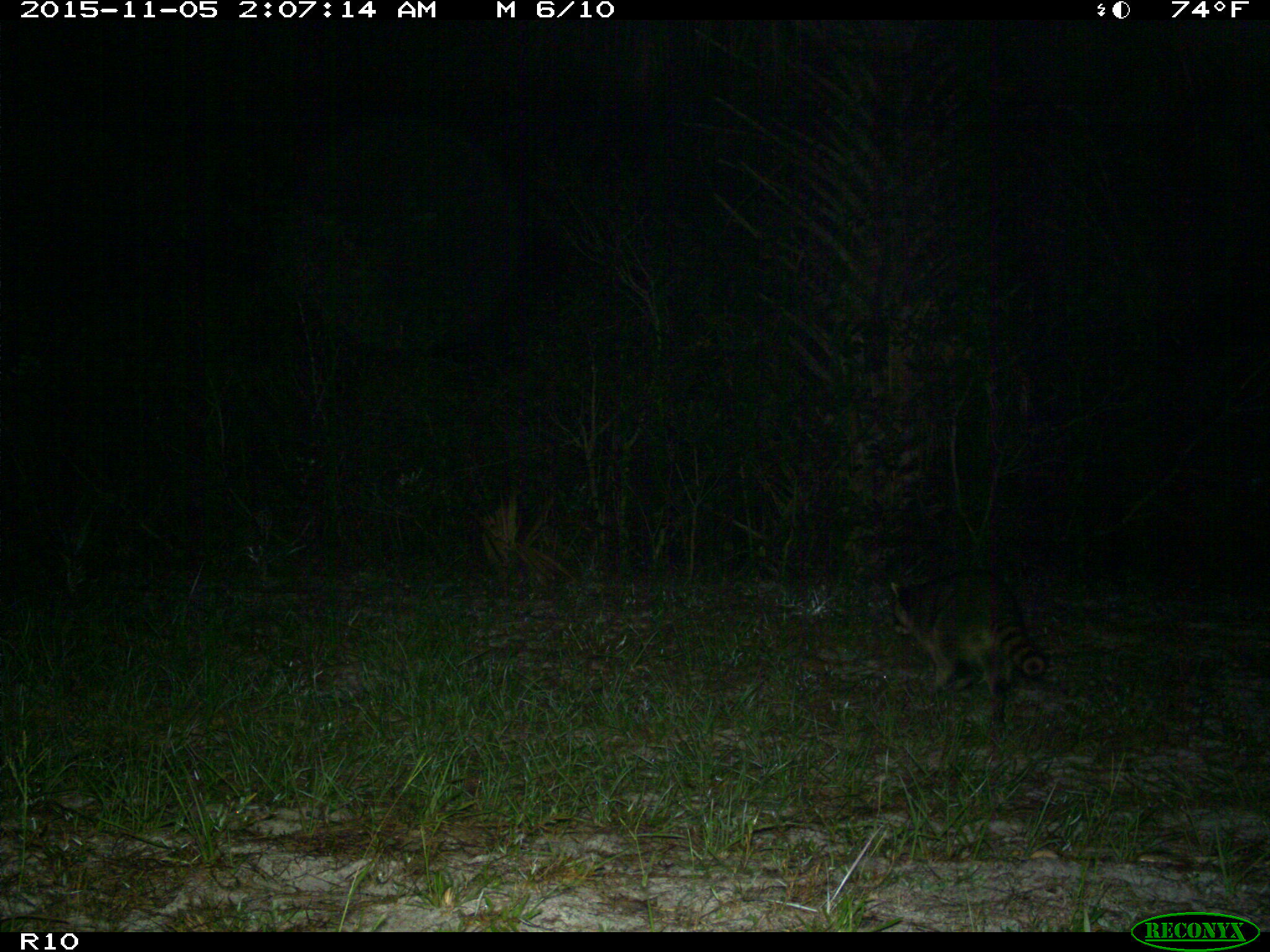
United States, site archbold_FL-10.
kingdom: Animalia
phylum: Chordata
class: Mammalia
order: Carnivora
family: Procyonidae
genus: Procyon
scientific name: Procyon lotor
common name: common raccoon